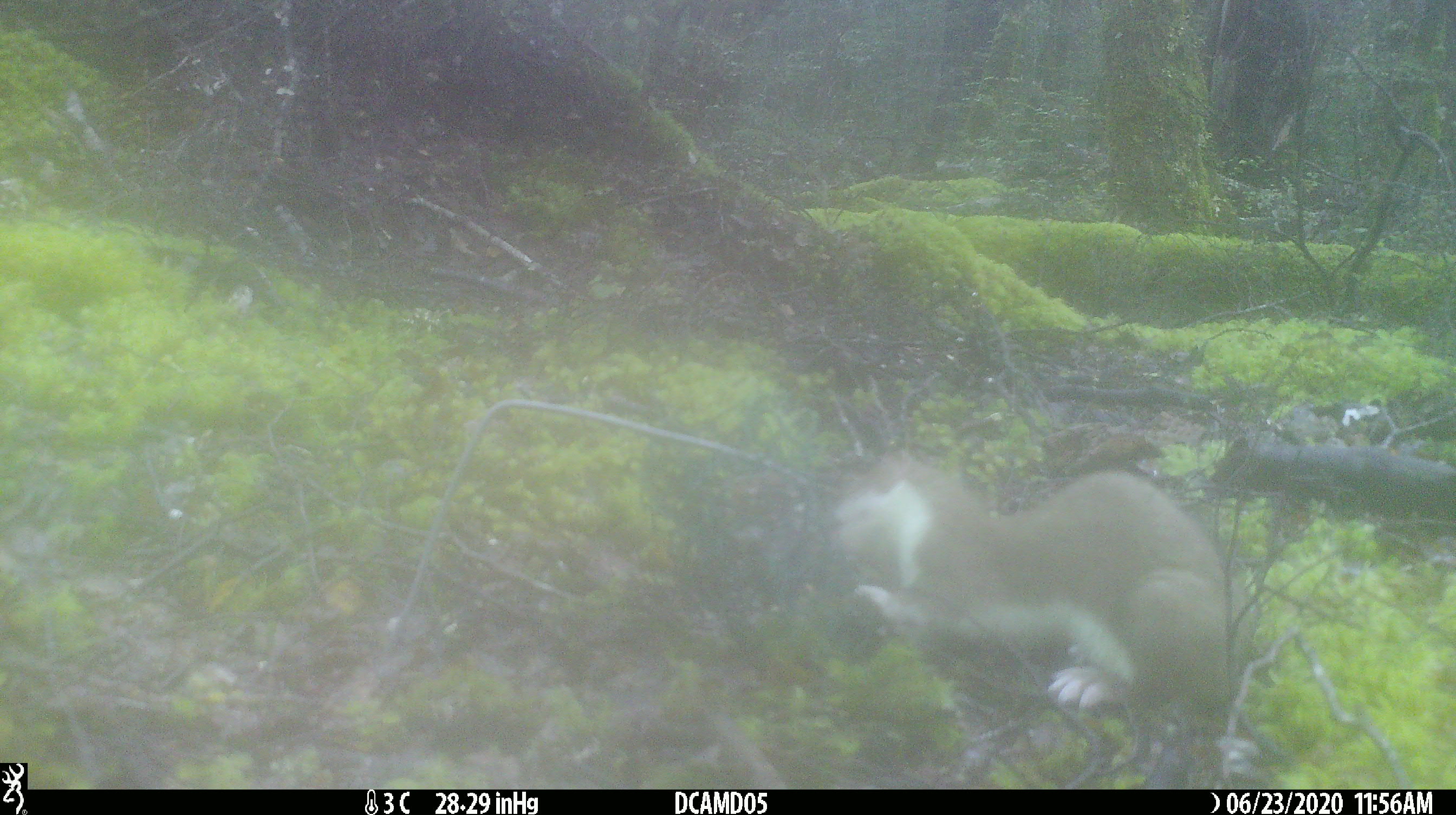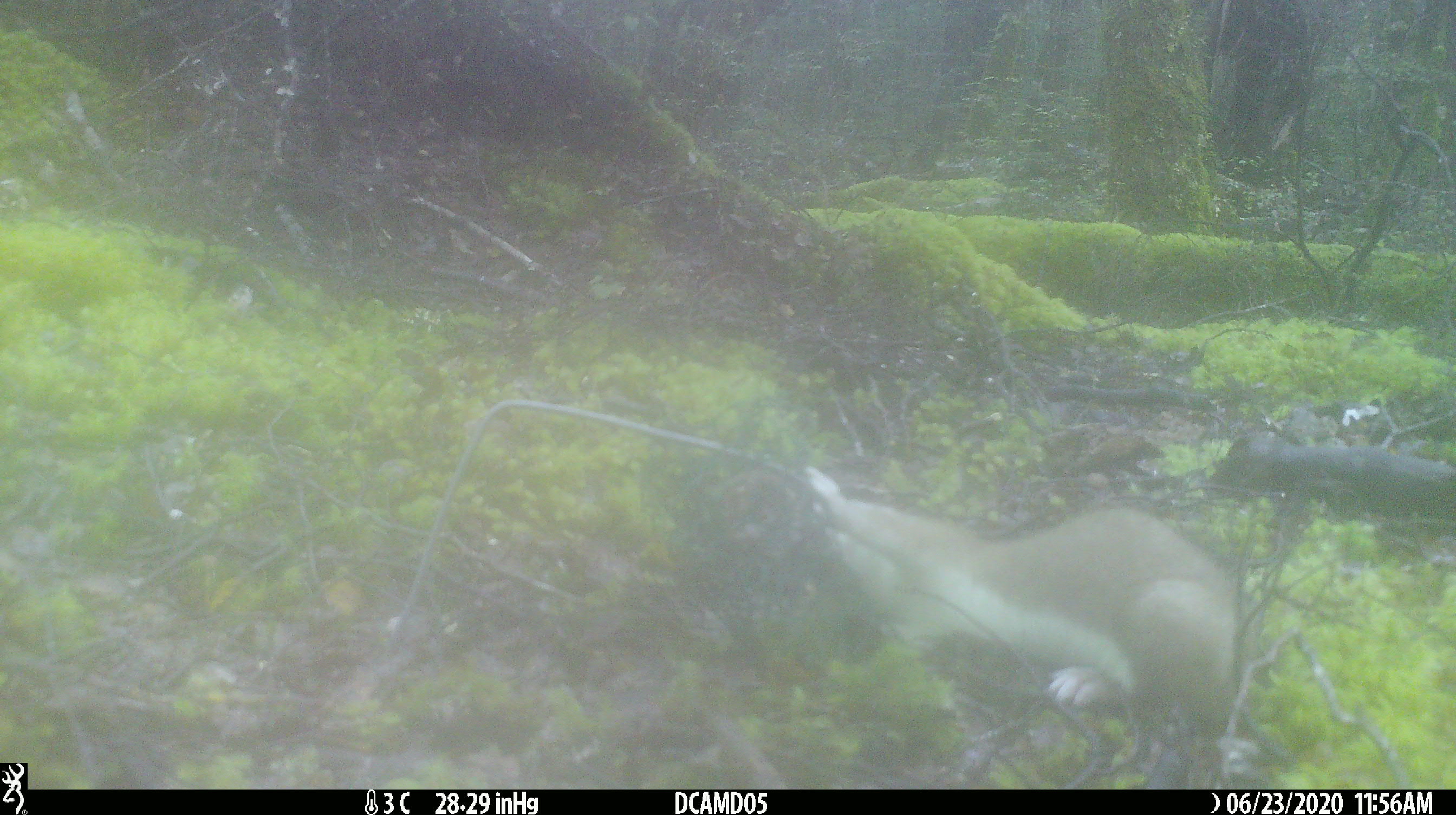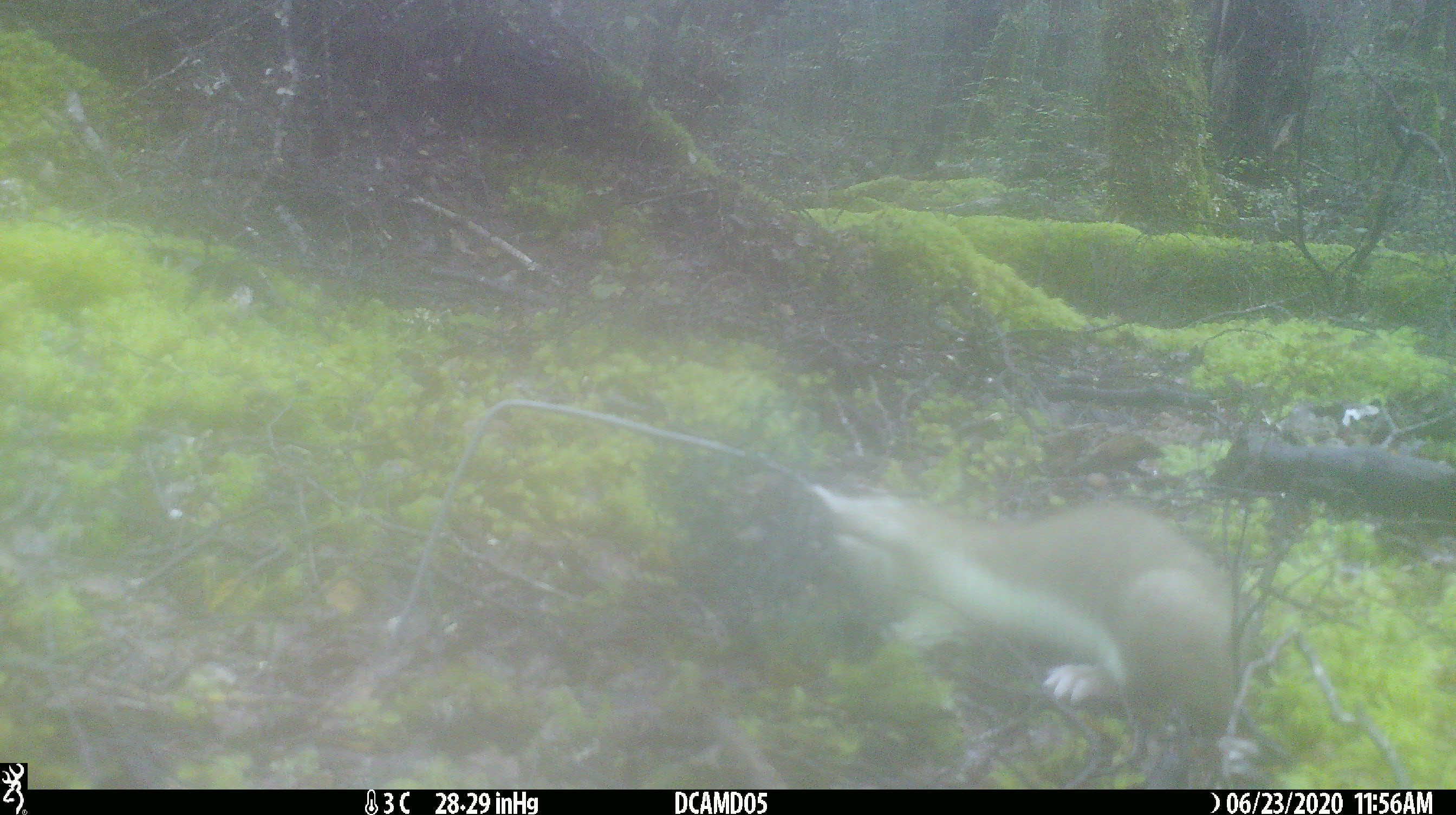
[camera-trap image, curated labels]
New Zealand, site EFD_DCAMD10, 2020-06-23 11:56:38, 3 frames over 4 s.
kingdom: Animalia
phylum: Chordata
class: Mammalia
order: Carnivora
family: Mustelidae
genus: Mustela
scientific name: Mustela erminea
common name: stoat